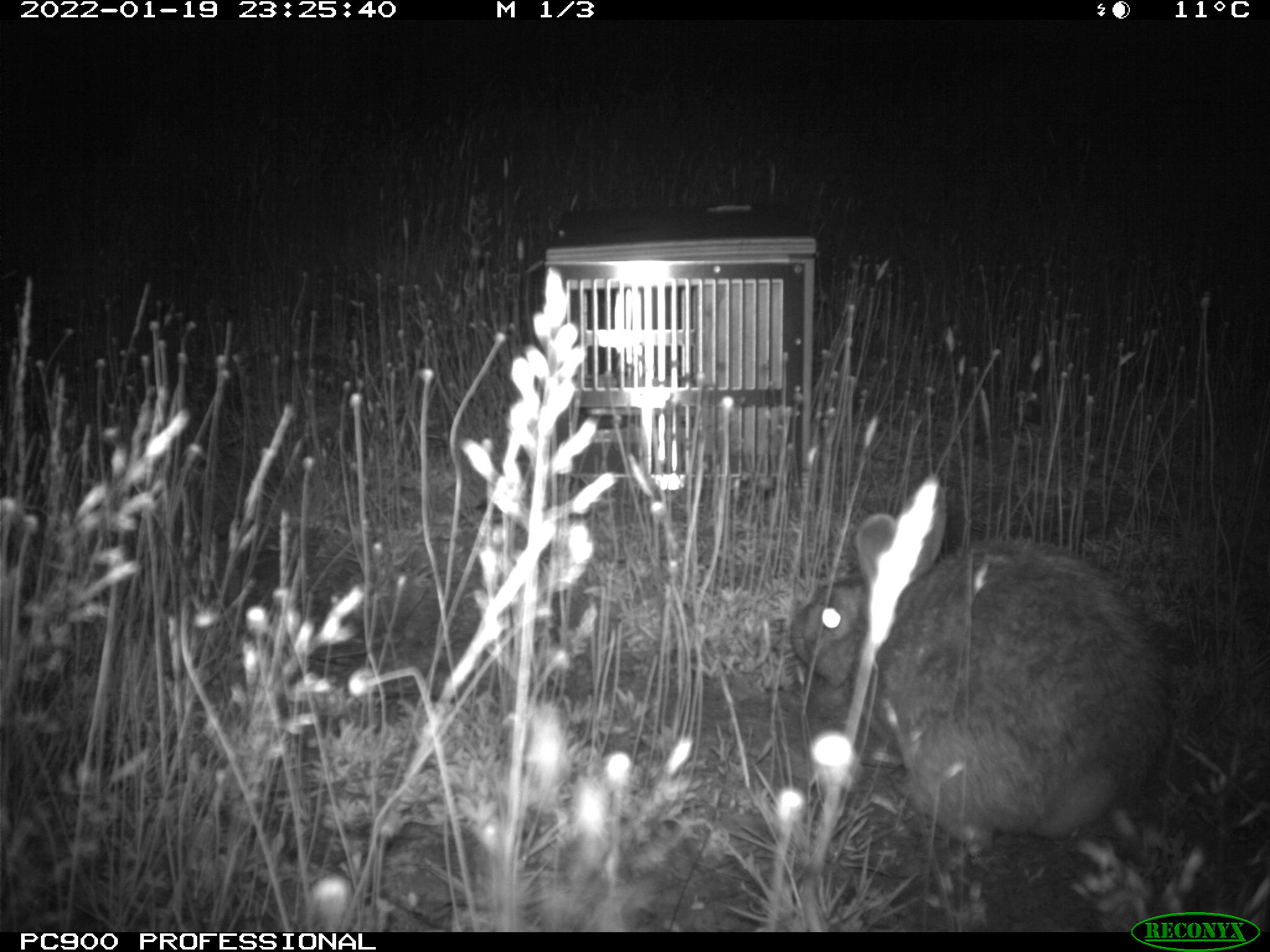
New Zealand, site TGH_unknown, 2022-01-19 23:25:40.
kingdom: Animalia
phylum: Chordata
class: Mammalia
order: Lagomorpha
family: Leporidae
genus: Oryctolagus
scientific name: Oryctolagus cuniculus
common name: european rabbit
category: rabbit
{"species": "rabbit (european rabbit) (Oryctolagus cuniculus)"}